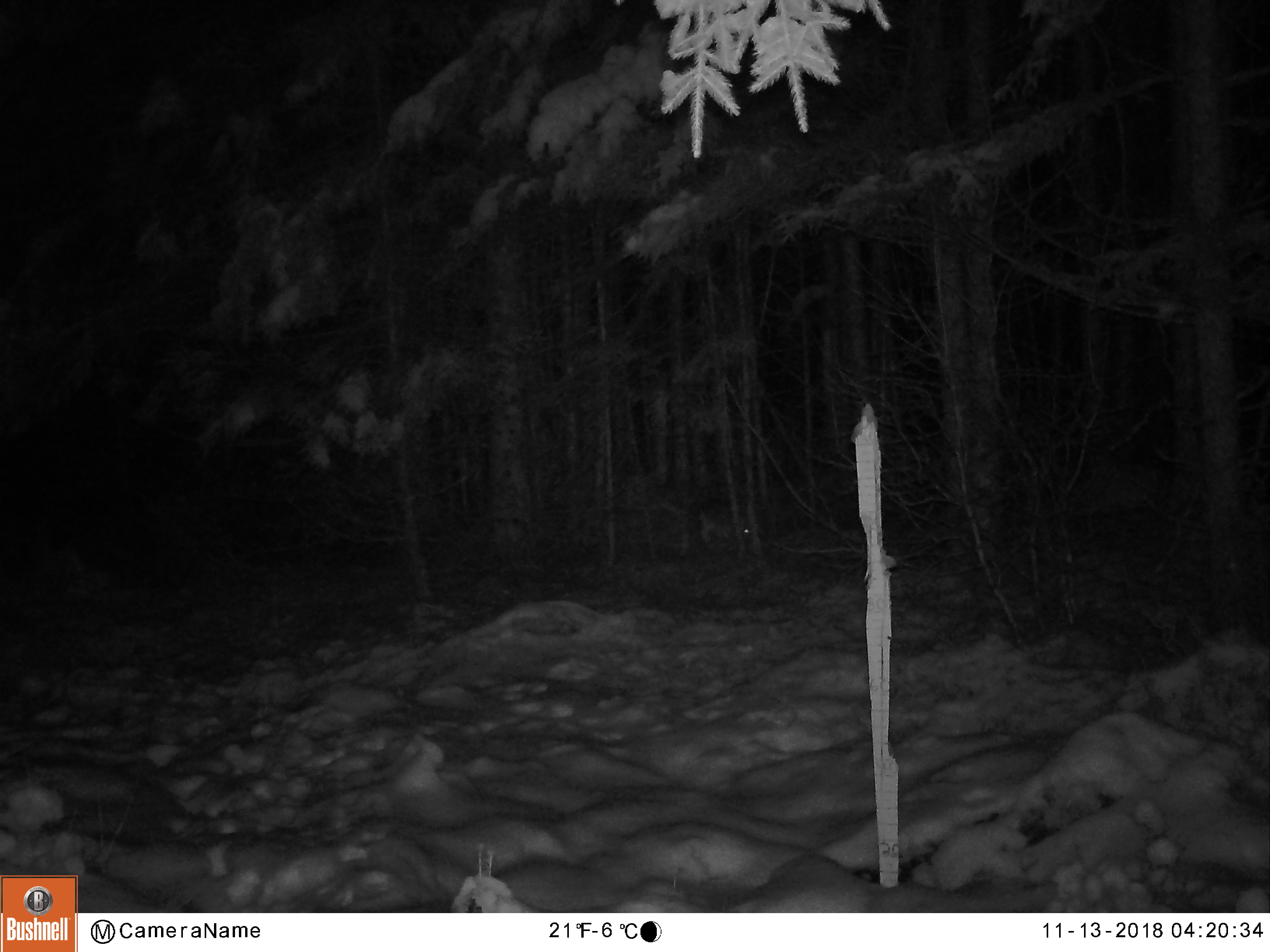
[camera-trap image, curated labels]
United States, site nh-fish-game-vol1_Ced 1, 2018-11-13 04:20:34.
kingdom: Animalia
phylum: Chordata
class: Mammalia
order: Lagomorpha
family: Leporidae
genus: Lepus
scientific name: Lepus americanus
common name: snowshoe hare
Snowshoe hare (Lepus americanus).